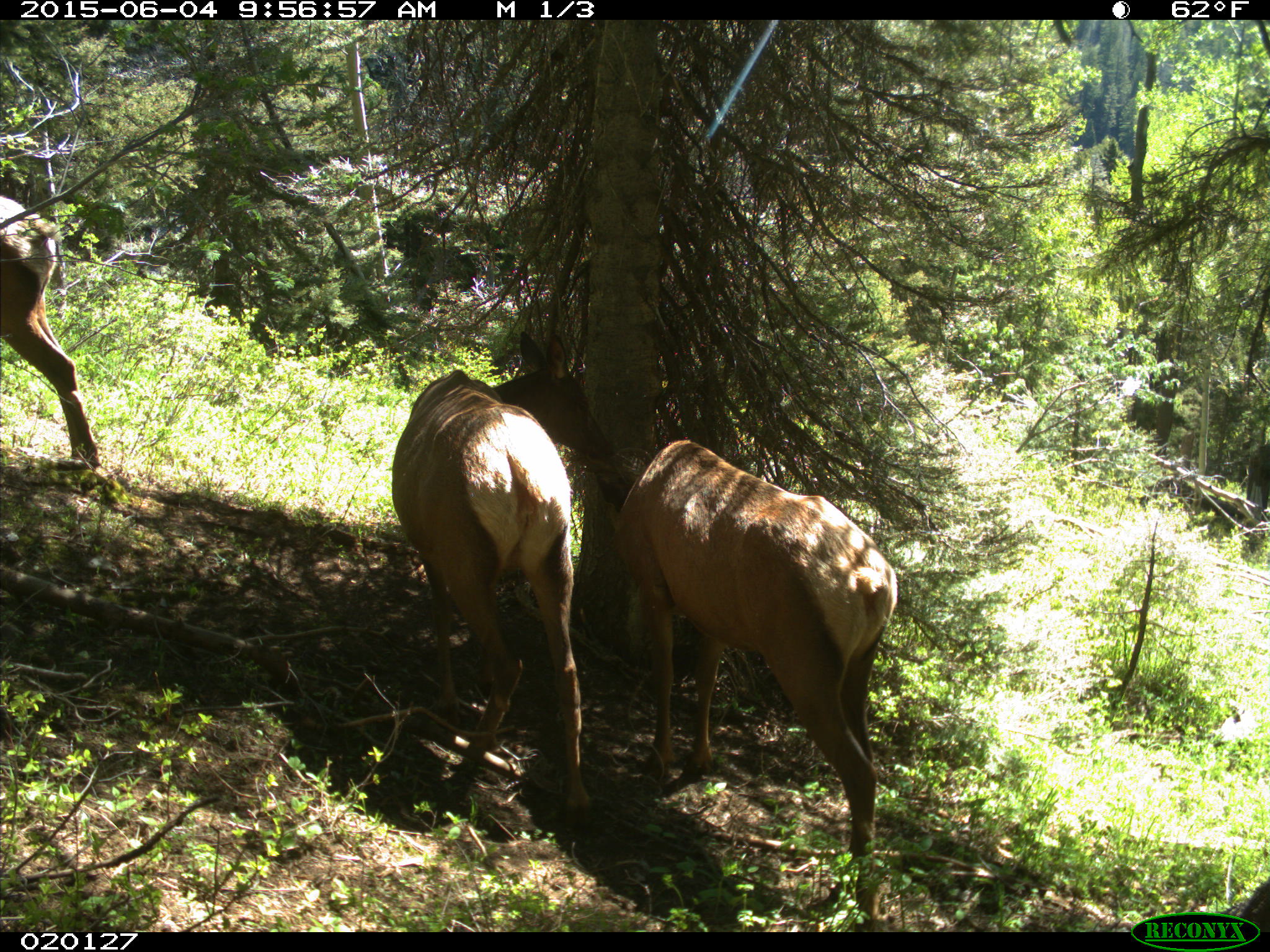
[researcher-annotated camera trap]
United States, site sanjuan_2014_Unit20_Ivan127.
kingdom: Animalia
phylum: Chordata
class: Mammalia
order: Artiodactyla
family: Cervidae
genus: Cervus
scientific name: Cervus elaphus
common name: red deer